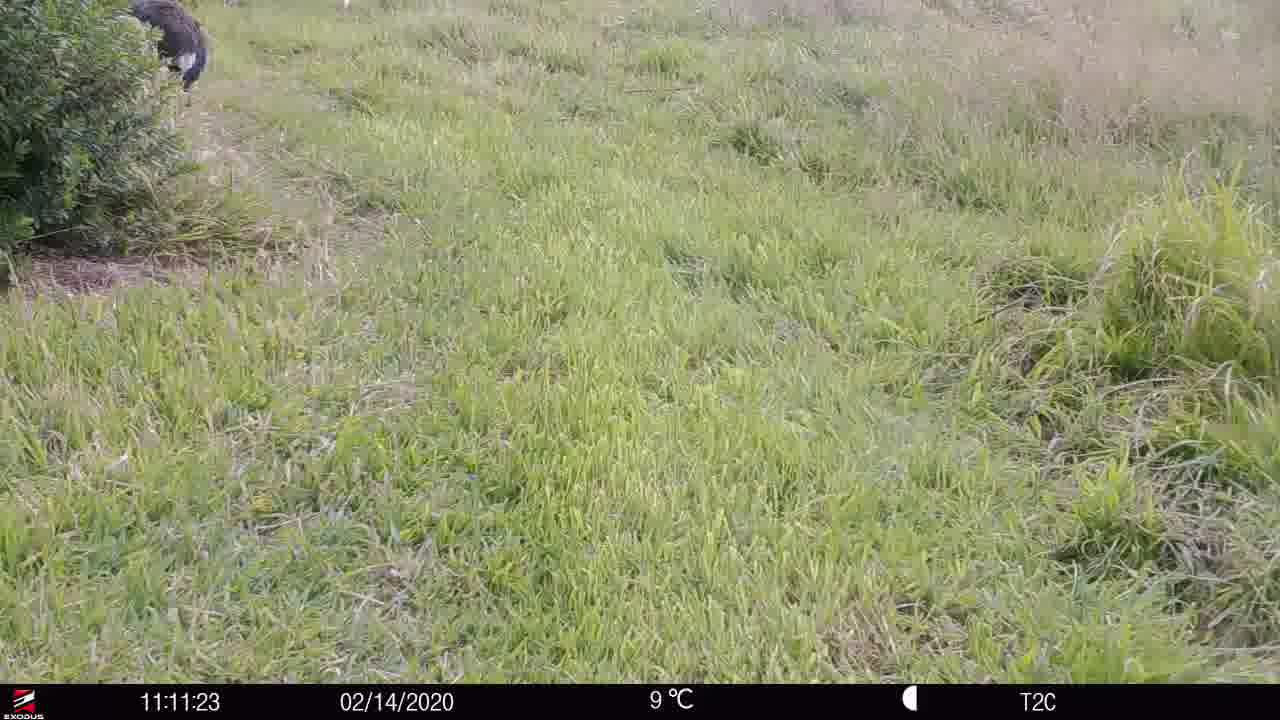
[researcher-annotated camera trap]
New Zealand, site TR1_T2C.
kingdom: Animalia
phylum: Chordata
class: Aves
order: Gruiformes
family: Rallidae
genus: Porphyrio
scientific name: Porphyrio mantelli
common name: takahe